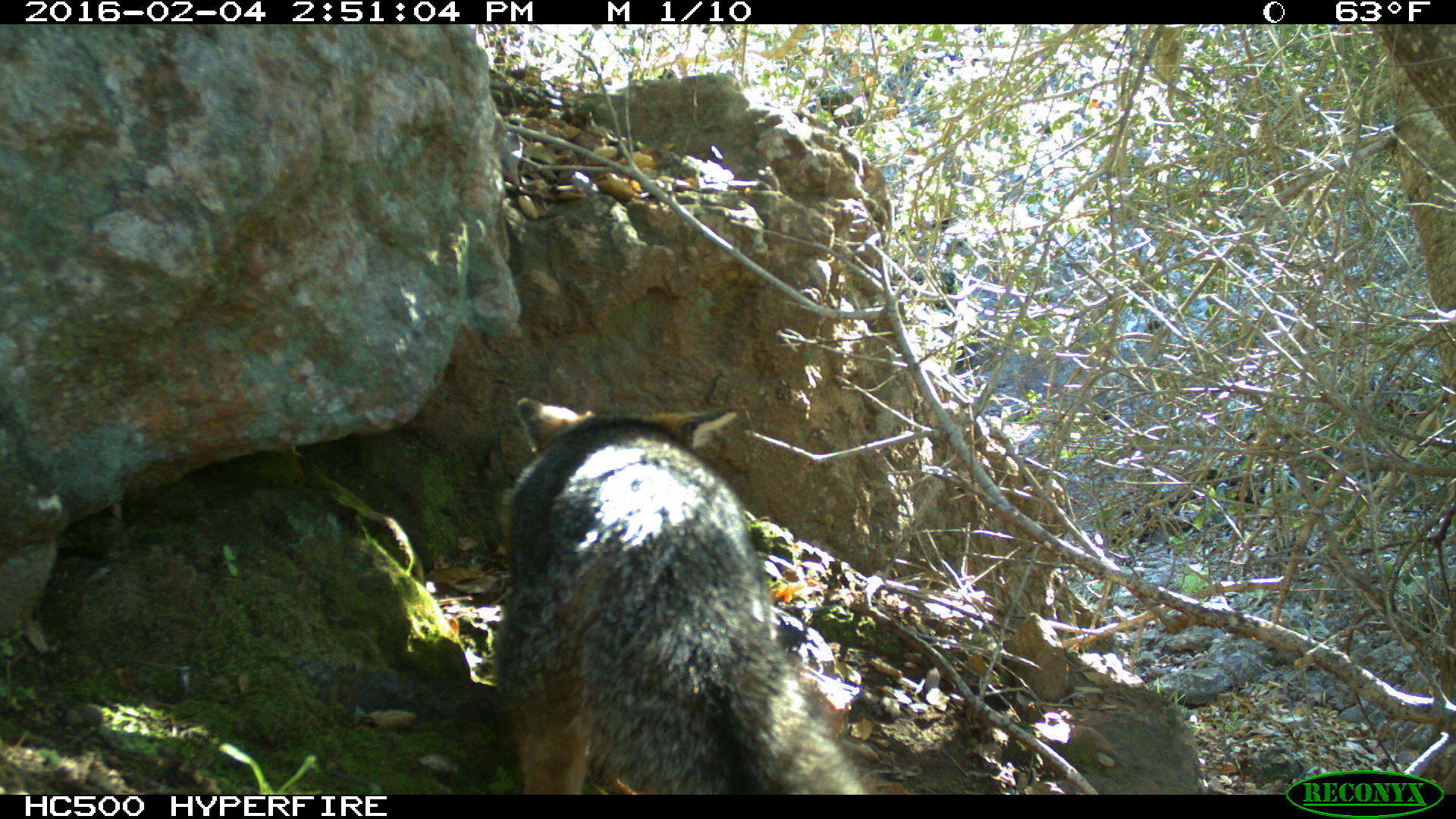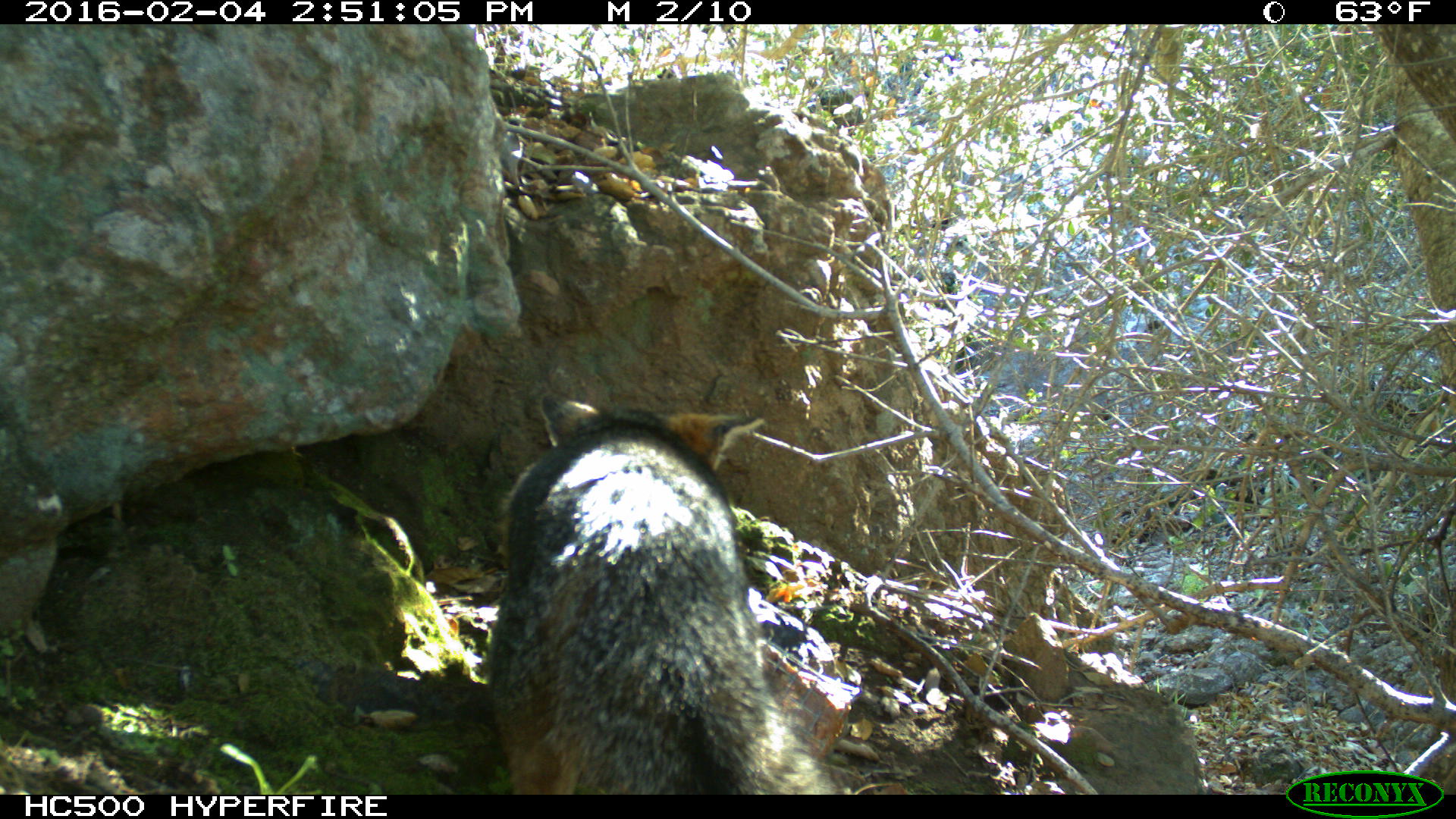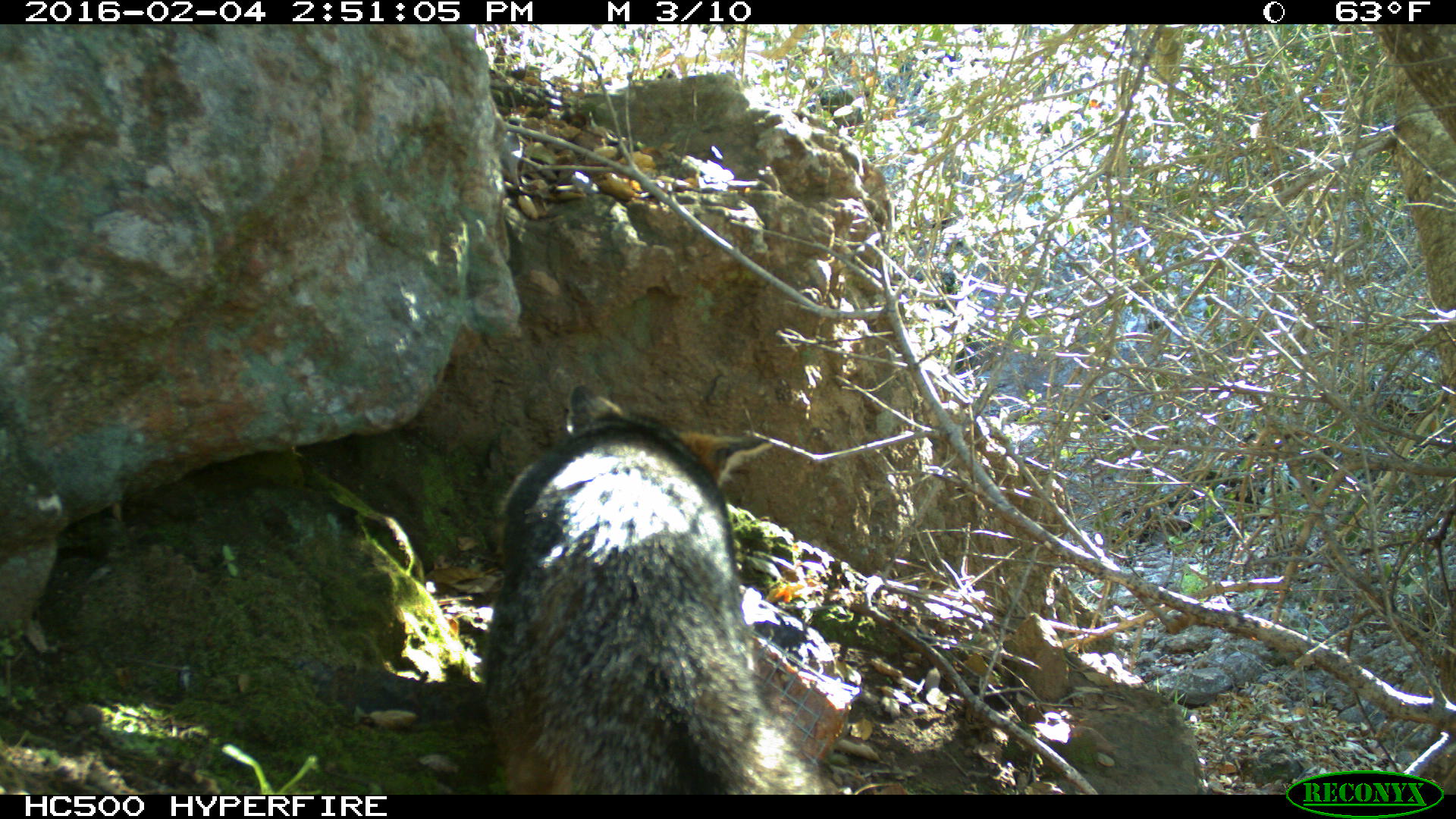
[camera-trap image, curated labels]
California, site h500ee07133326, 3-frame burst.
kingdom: Animalia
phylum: Chordata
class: Mammalia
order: Carnivora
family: Canidae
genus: Urocyon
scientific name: Urocyon littoralis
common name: island fox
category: fox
Fox (island fox) (Urocyon littoralis).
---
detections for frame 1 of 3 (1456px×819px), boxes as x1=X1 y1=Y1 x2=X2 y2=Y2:
fox: x1=490 y1=397 x2=874 y2=794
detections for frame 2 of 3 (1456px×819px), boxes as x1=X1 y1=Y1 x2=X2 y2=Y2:
fox: x1=488 y1=393 x2=835 y2=794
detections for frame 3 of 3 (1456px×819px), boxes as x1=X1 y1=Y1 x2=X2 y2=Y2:
fox: x1=482 y1=383 x2=826 y2=795